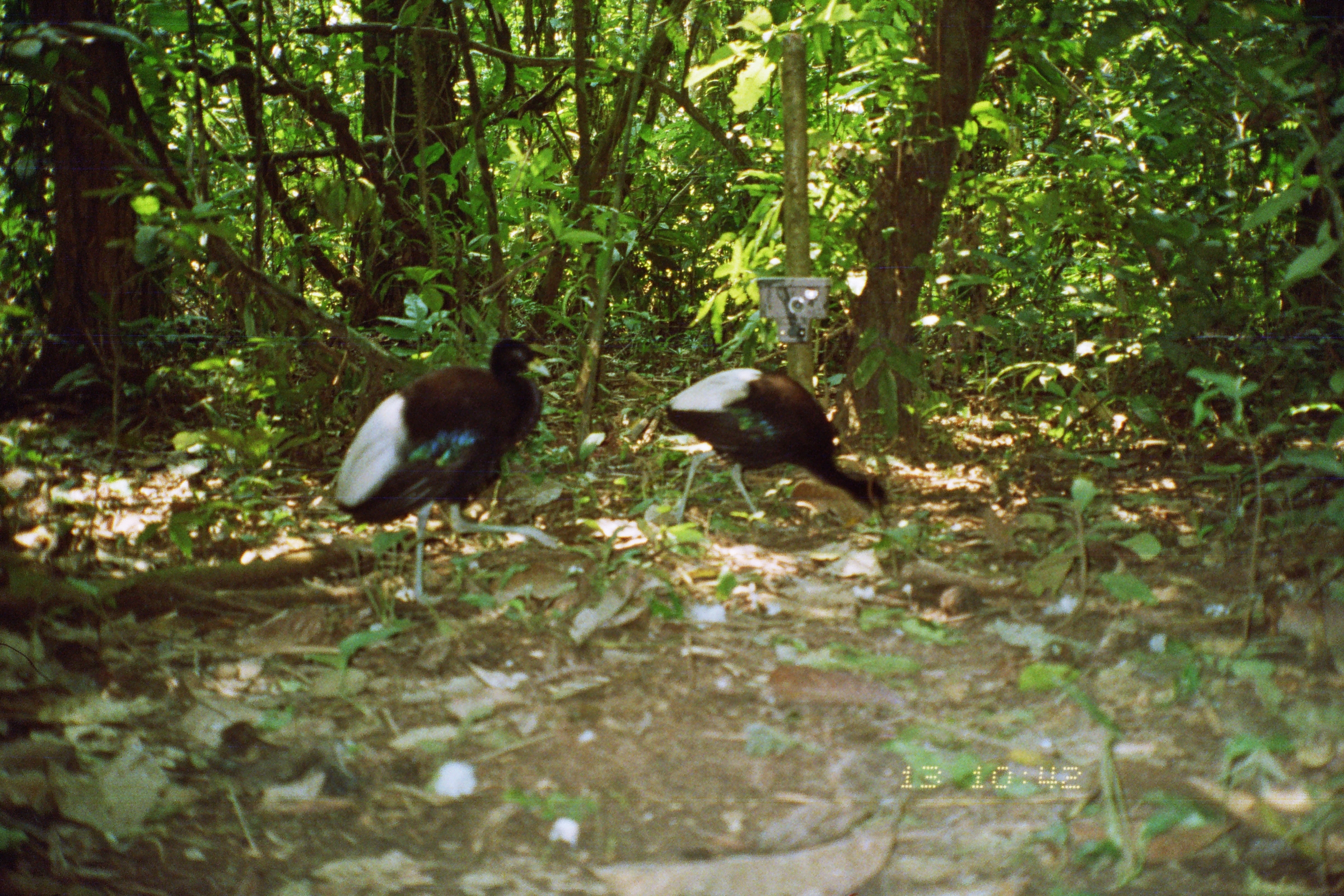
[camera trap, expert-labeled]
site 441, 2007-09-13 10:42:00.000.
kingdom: Animalia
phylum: Chordata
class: Aves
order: Gruiformes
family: Psophiidae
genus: Psophia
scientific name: Psophia leucoptera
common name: pale-winged trumpeter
Psophia leucoptera (pale-winged trumpeter).